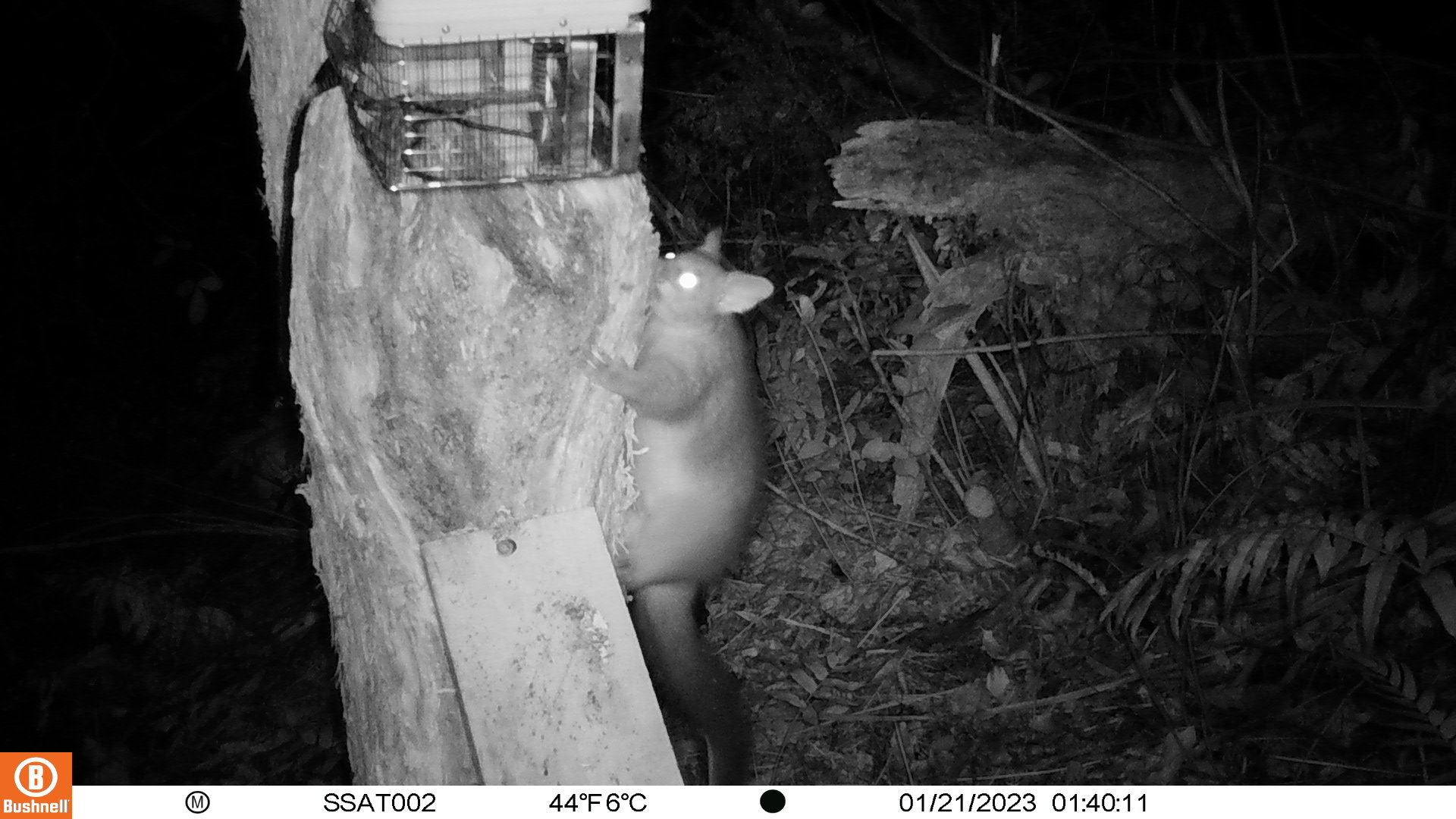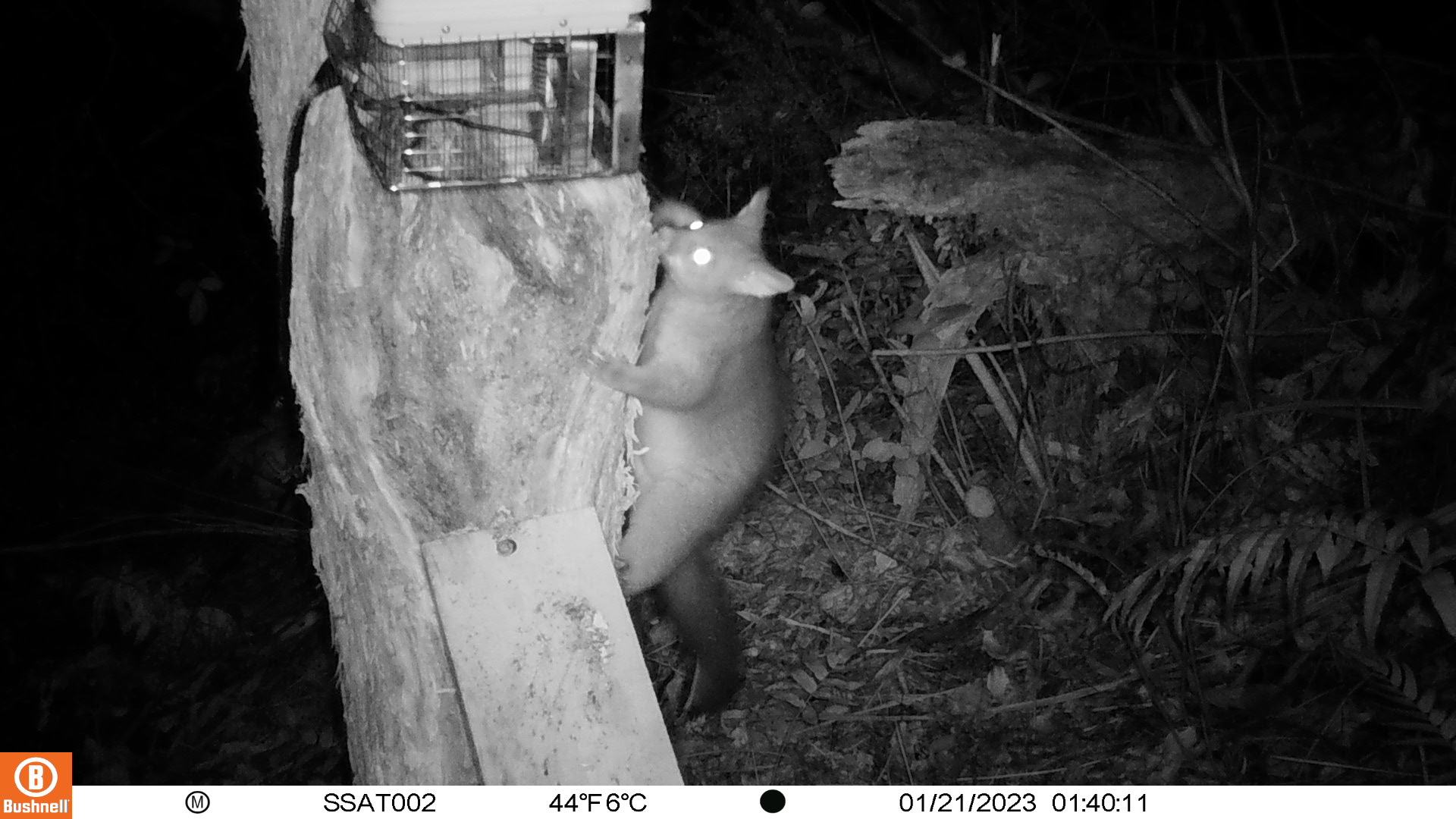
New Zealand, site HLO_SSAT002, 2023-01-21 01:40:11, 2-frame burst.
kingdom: Animalia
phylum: Chordata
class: Mammalia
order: Diprotodontia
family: Phalangeridae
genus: Trichosurus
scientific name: Trichosurus vulpecula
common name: common brushtail possum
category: possum